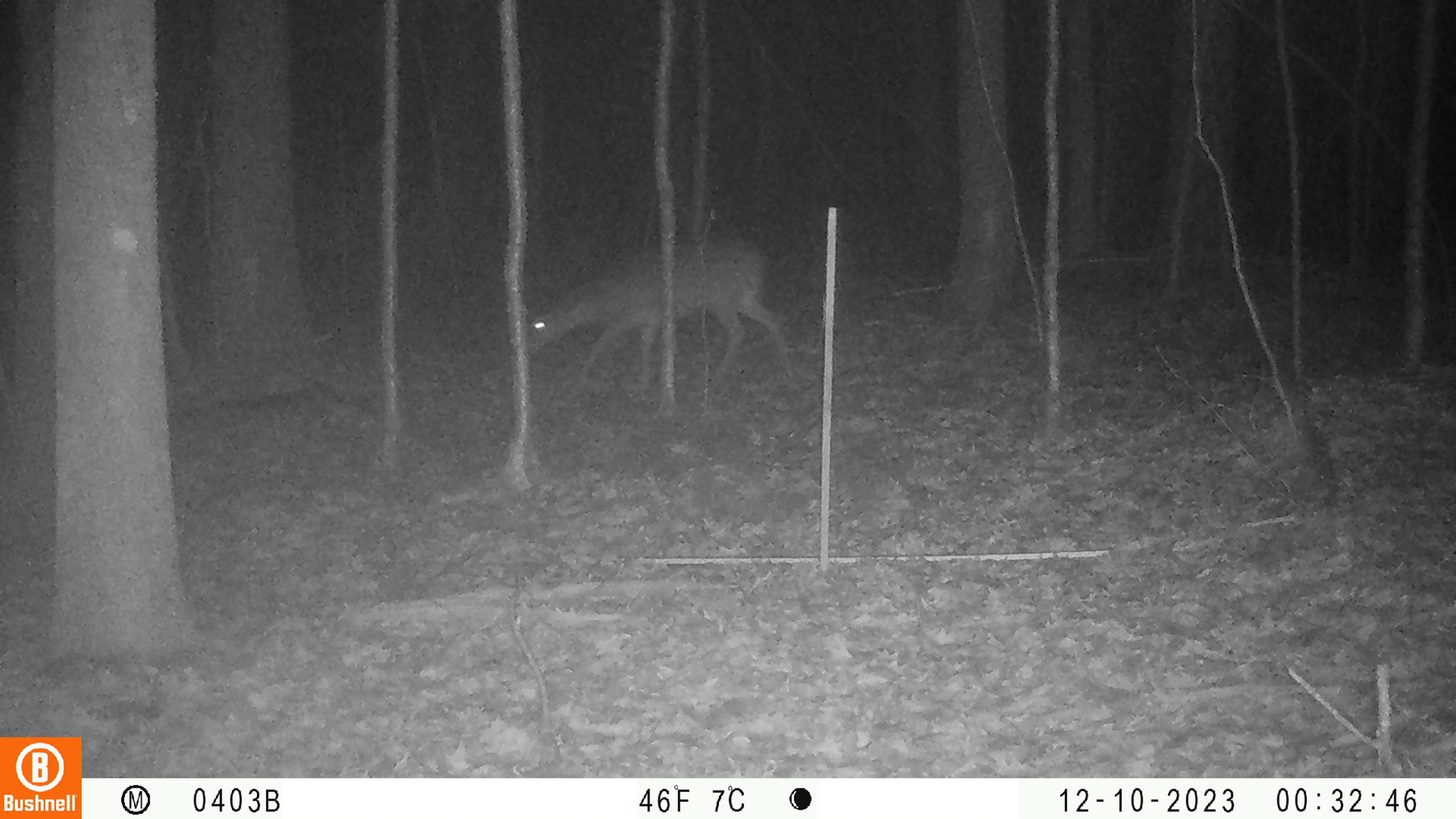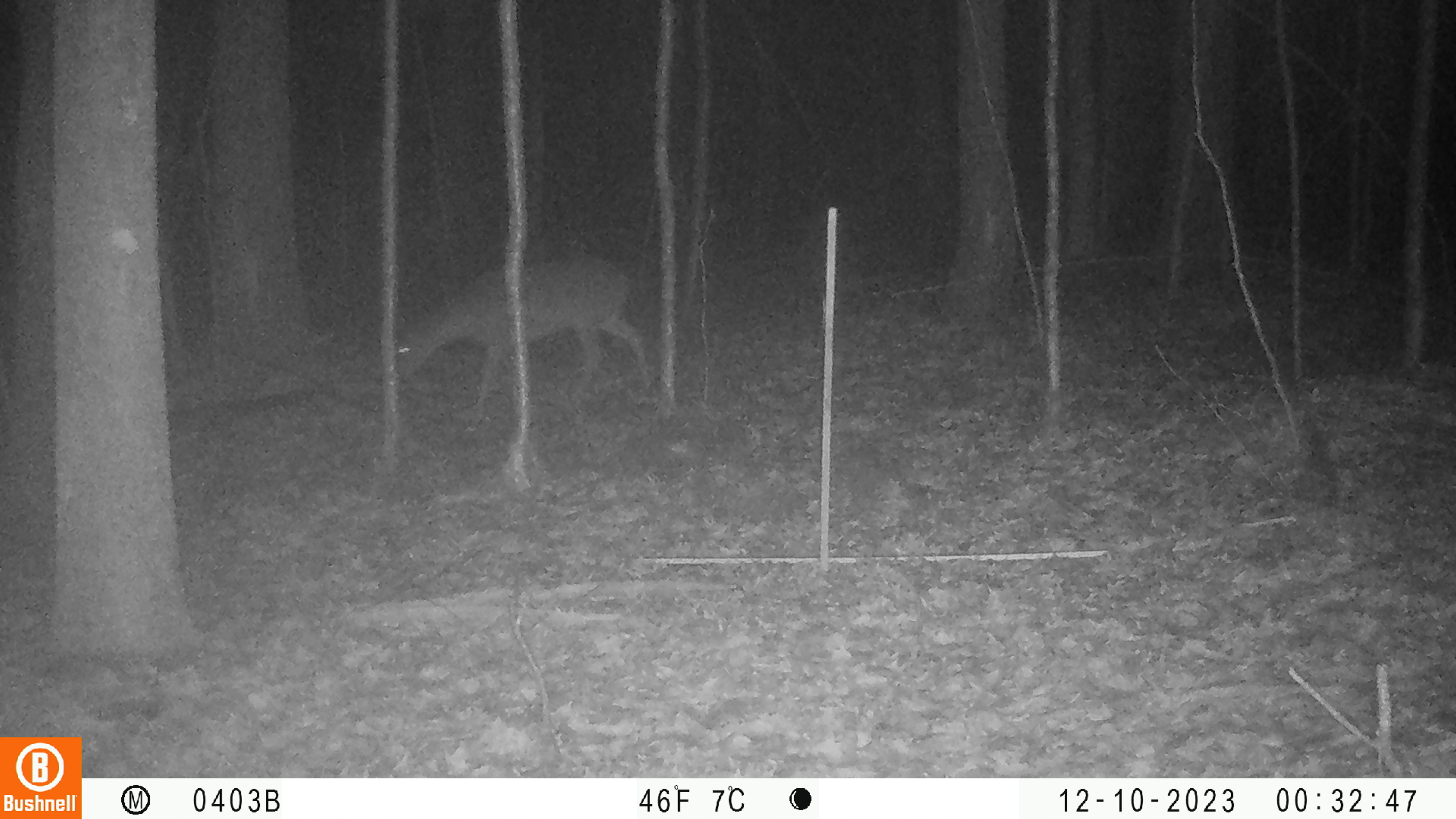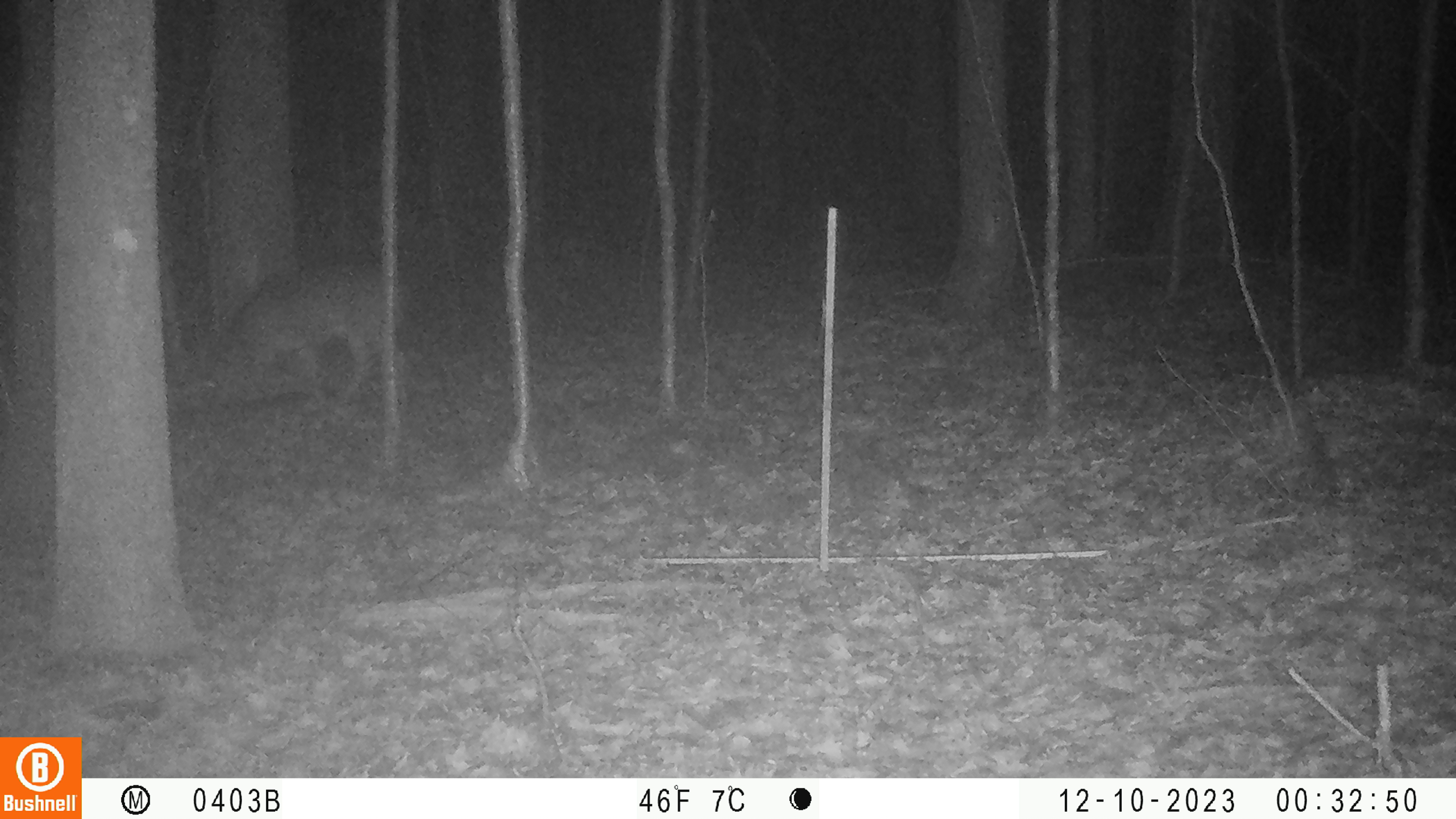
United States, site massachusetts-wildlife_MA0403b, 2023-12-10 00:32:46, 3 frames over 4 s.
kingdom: Animalia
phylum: Chordata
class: Mammalia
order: Artiodactyla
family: Cervidae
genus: Odocoileus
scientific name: Odocoileus virginianus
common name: white-tailed deer